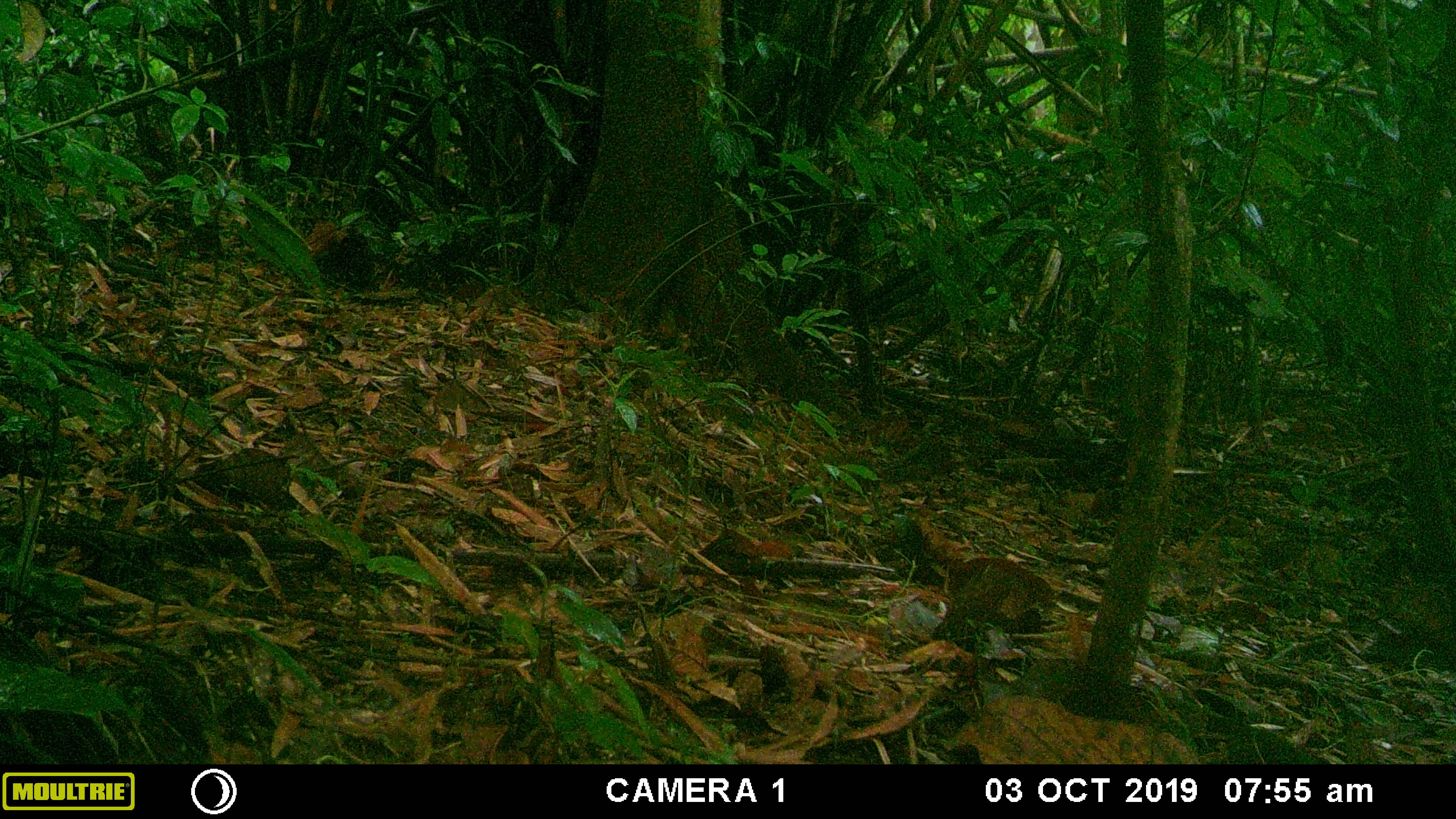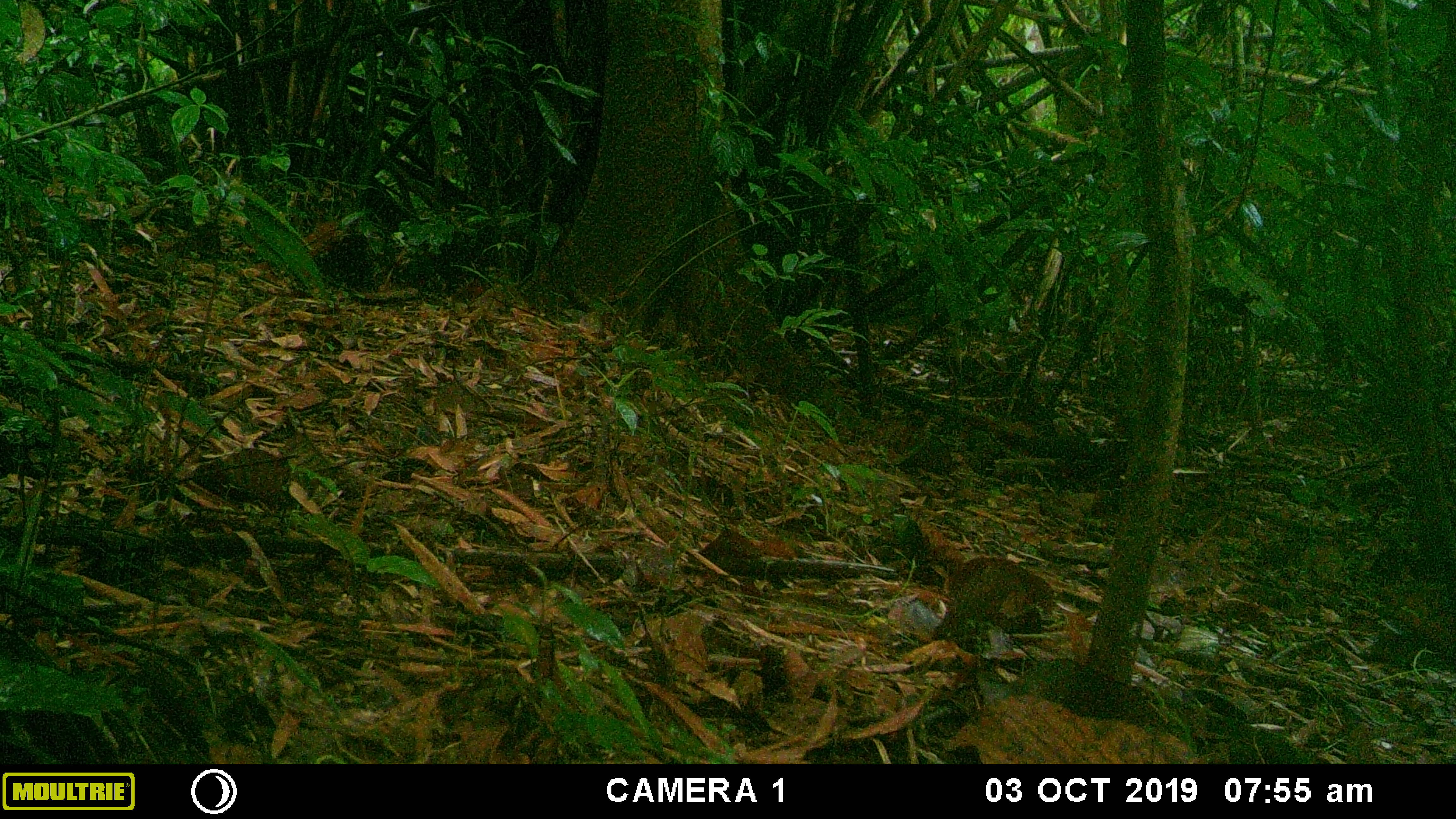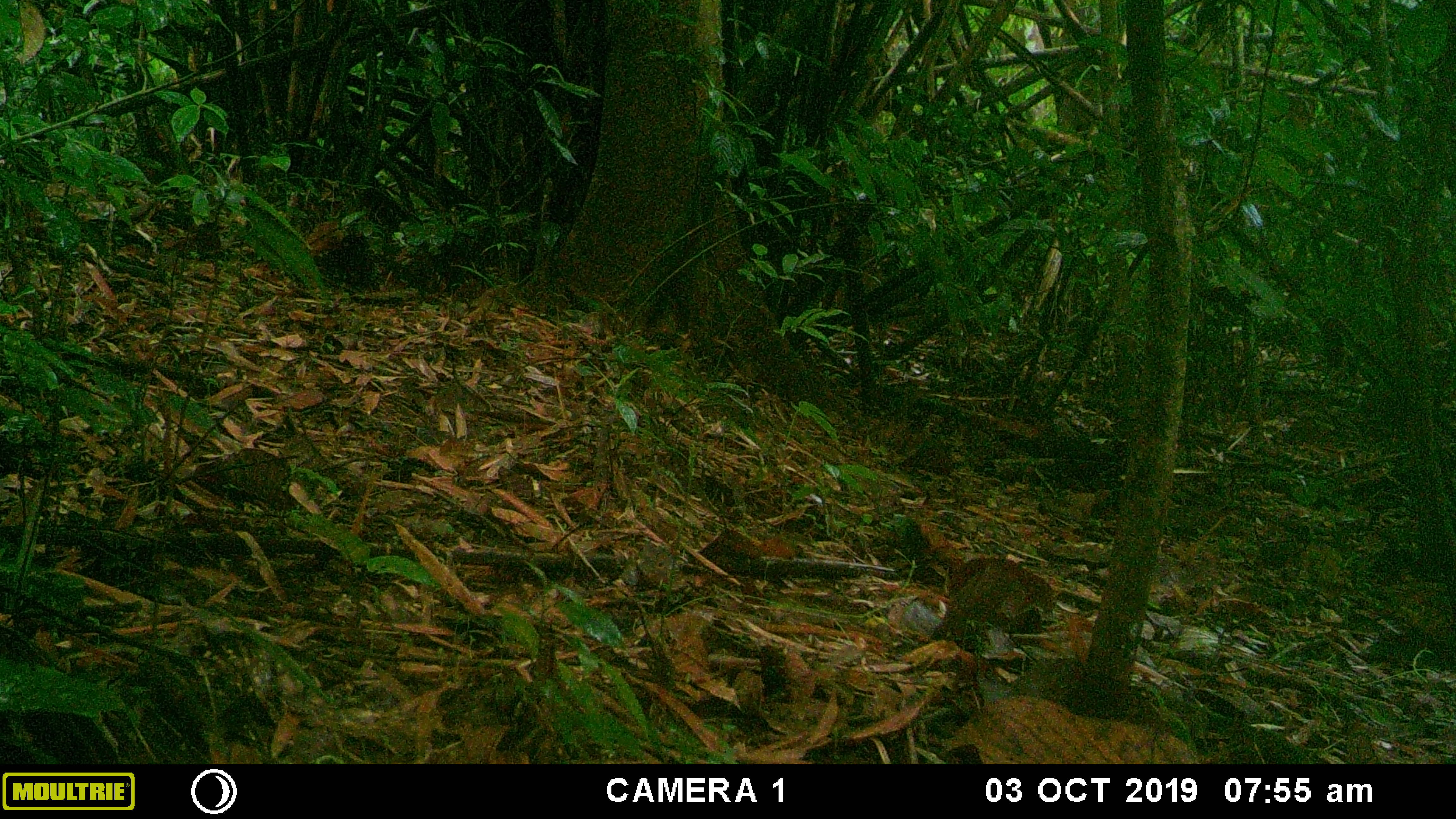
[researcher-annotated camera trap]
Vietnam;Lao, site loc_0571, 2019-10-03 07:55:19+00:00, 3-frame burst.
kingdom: Animalia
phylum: Chordata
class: Mammalia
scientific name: Mammalia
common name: mammal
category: unidentified small mammal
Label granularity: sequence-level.